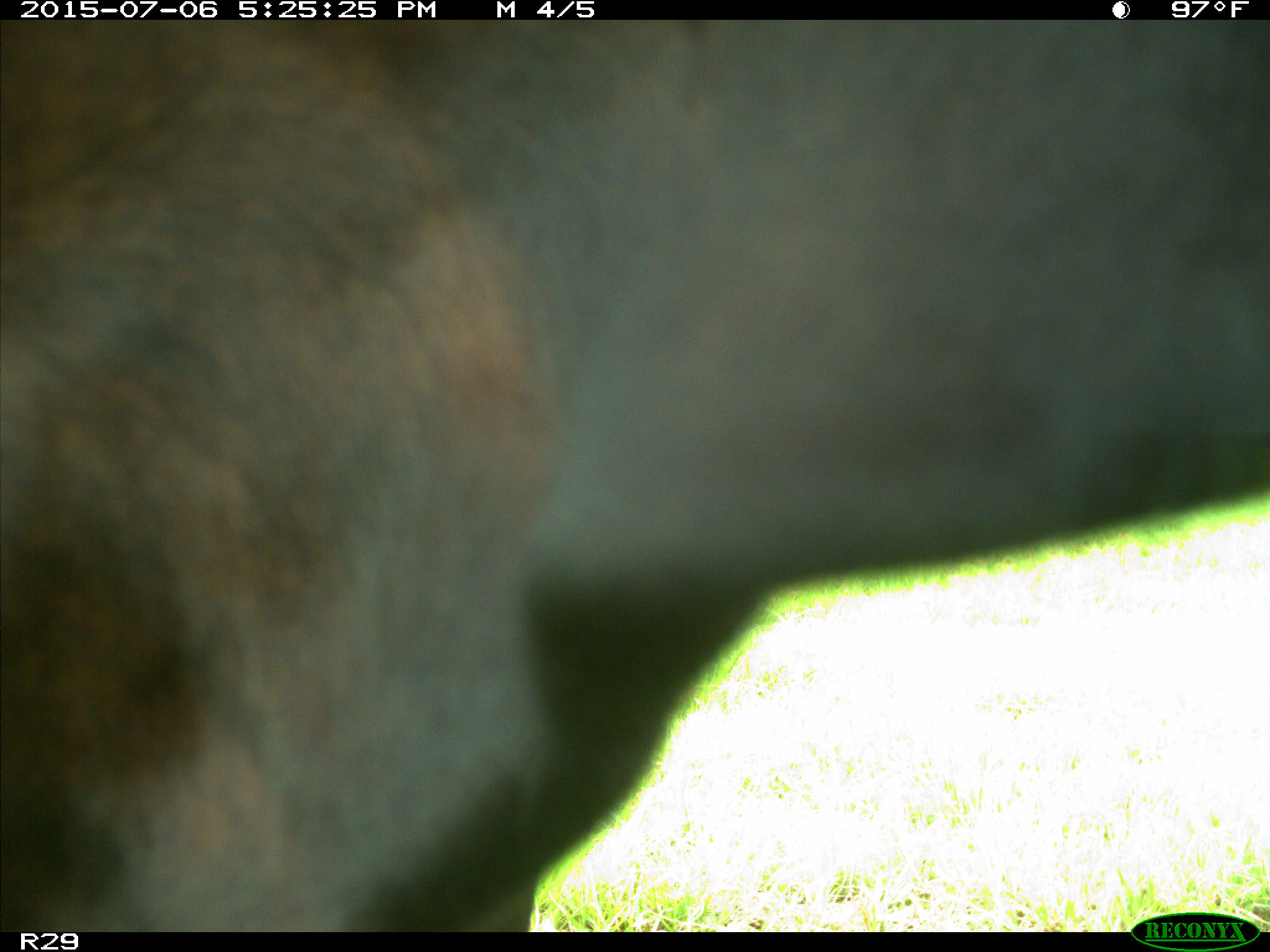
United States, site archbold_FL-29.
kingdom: Animalia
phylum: Chordata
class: Mammalia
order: Artiodactyla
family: Bovidae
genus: Bos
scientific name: Bos taurus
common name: domestic cow